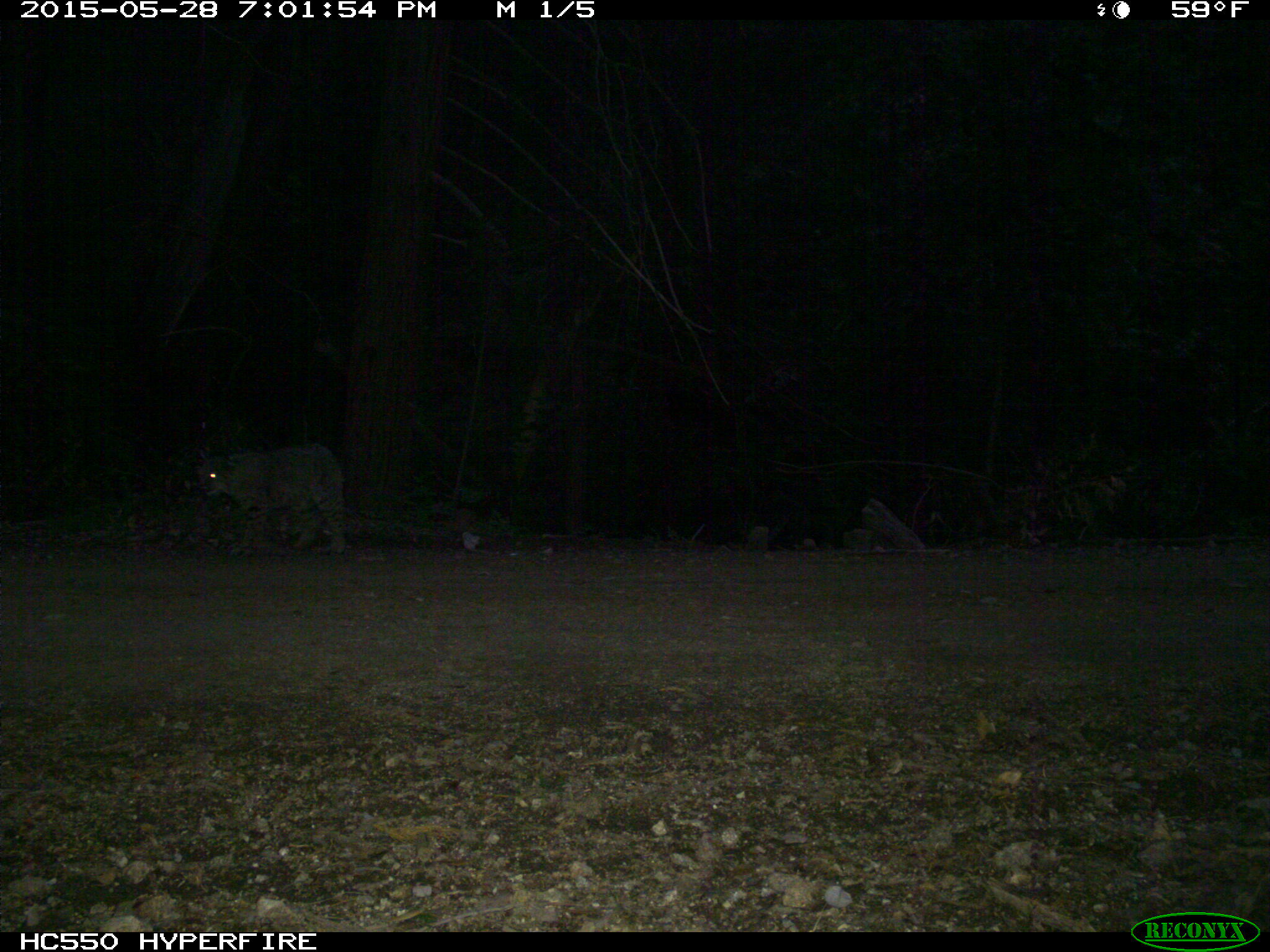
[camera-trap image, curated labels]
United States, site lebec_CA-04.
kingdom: Animalia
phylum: Chordata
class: Mammalia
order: Carnivora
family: Felidae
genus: Lynx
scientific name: Lynx rufus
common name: bobcat